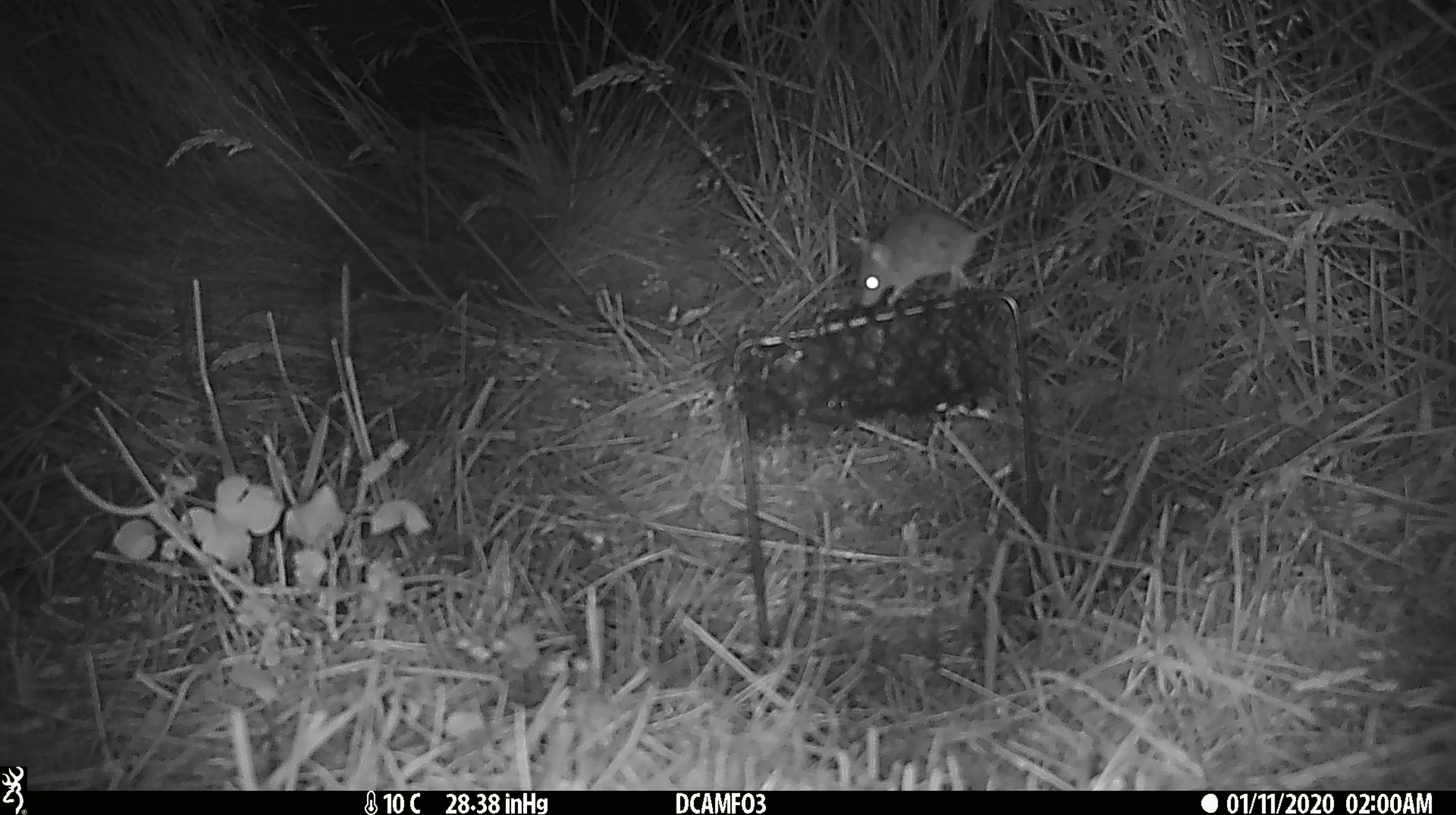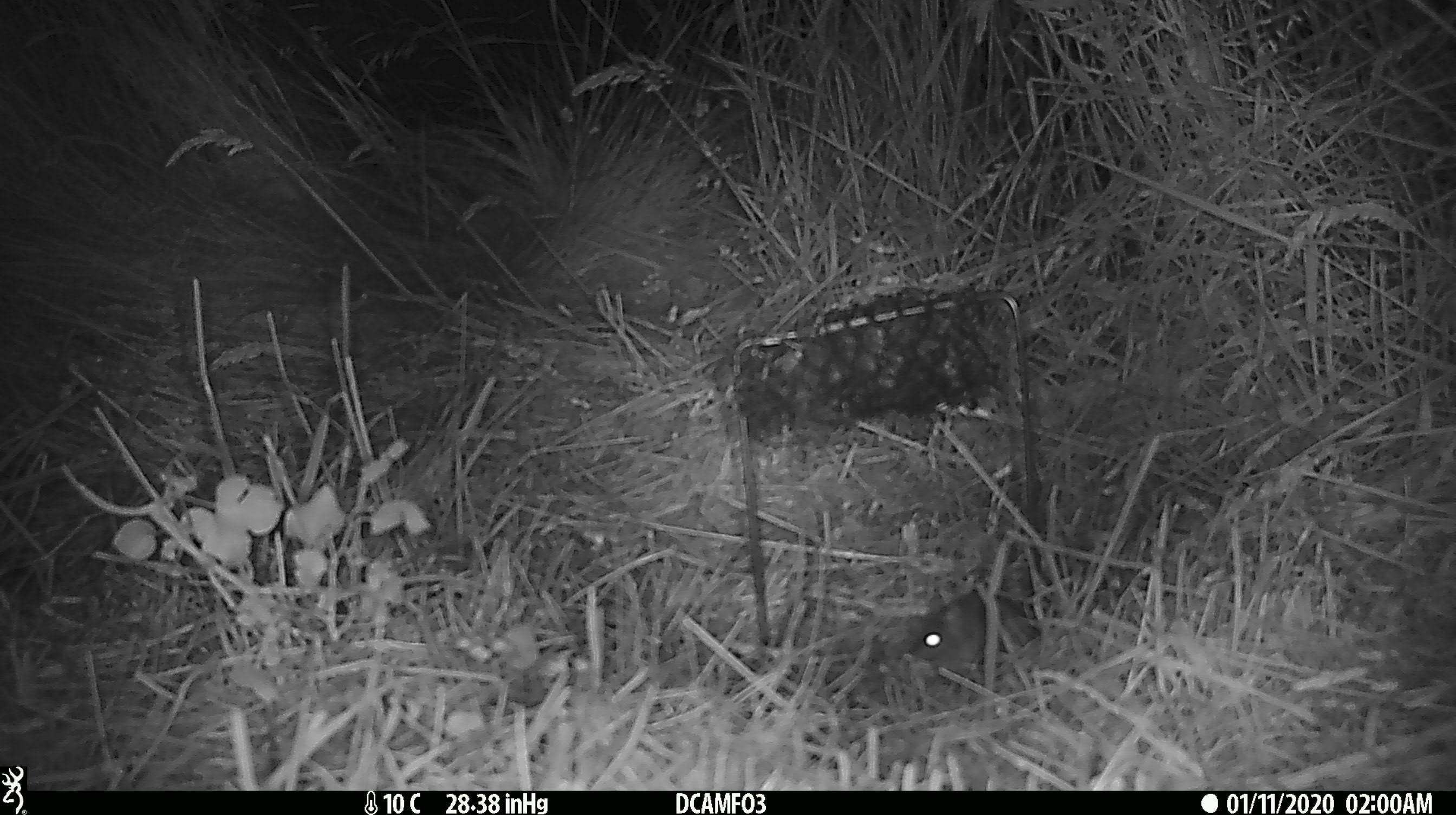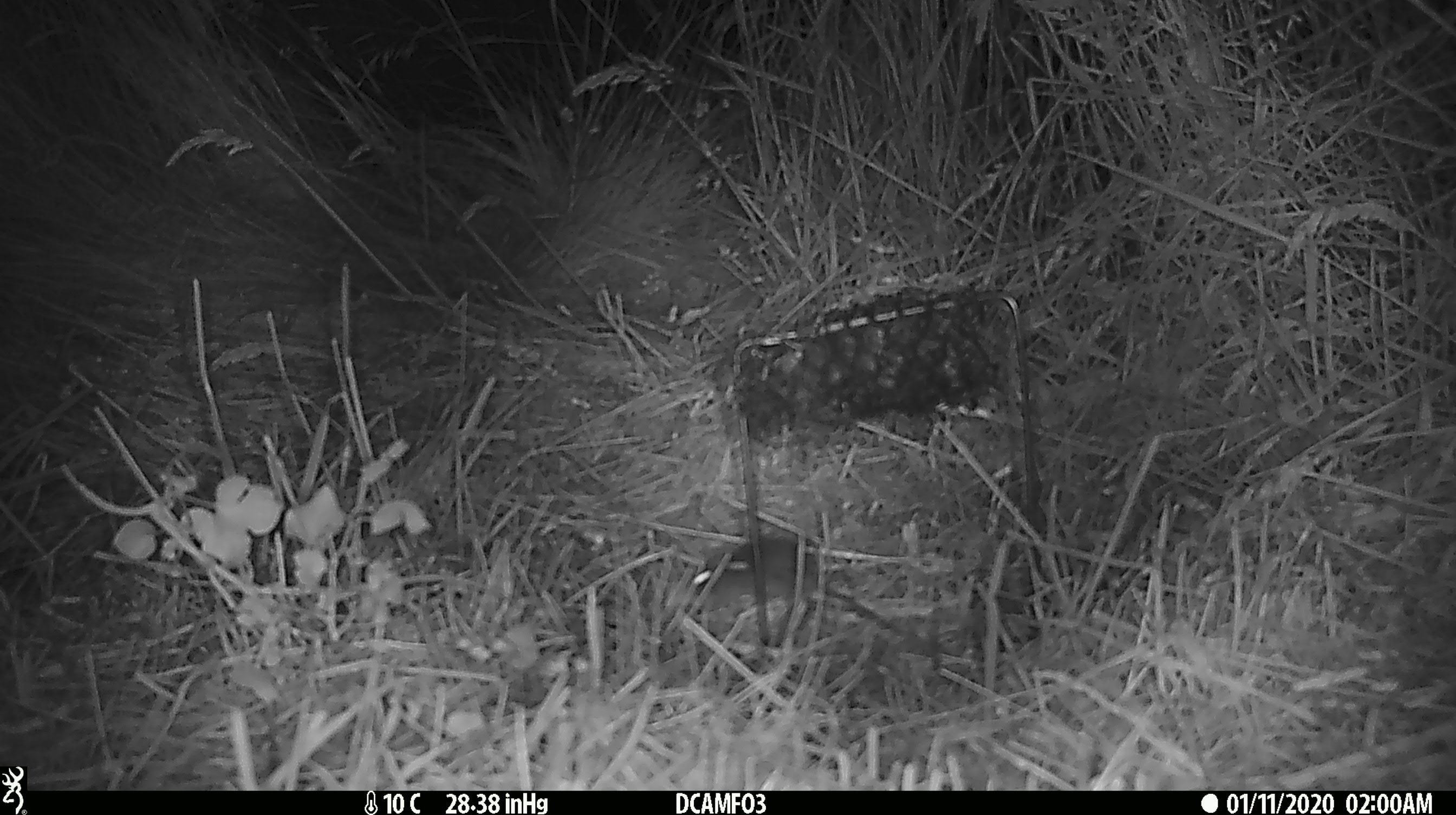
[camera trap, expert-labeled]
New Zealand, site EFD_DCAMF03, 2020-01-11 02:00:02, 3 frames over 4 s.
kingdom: Animalia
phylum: Chordata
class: Mammalia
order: Rodentia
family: Muridae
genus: Mus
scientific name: Mus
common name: mouse